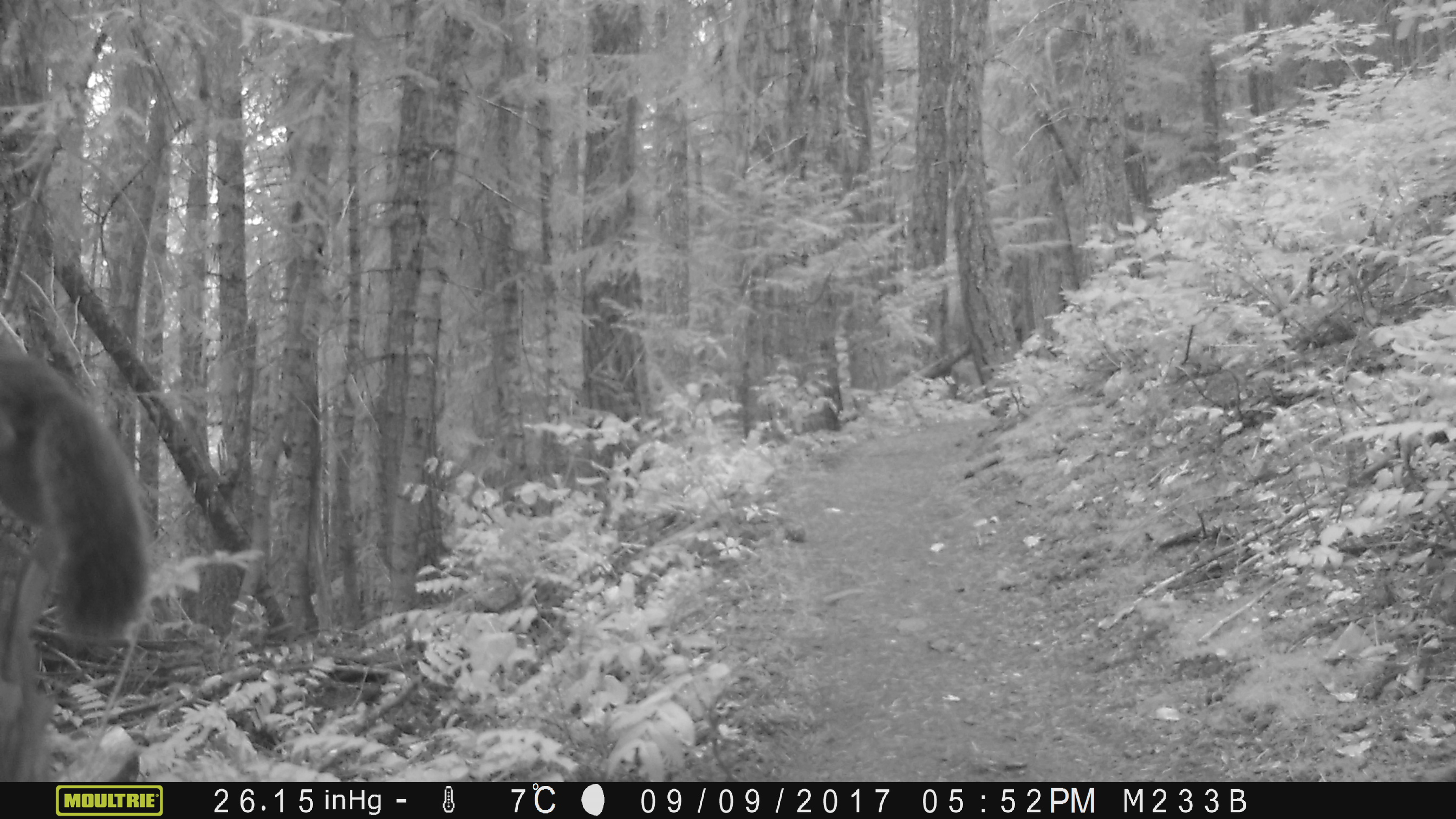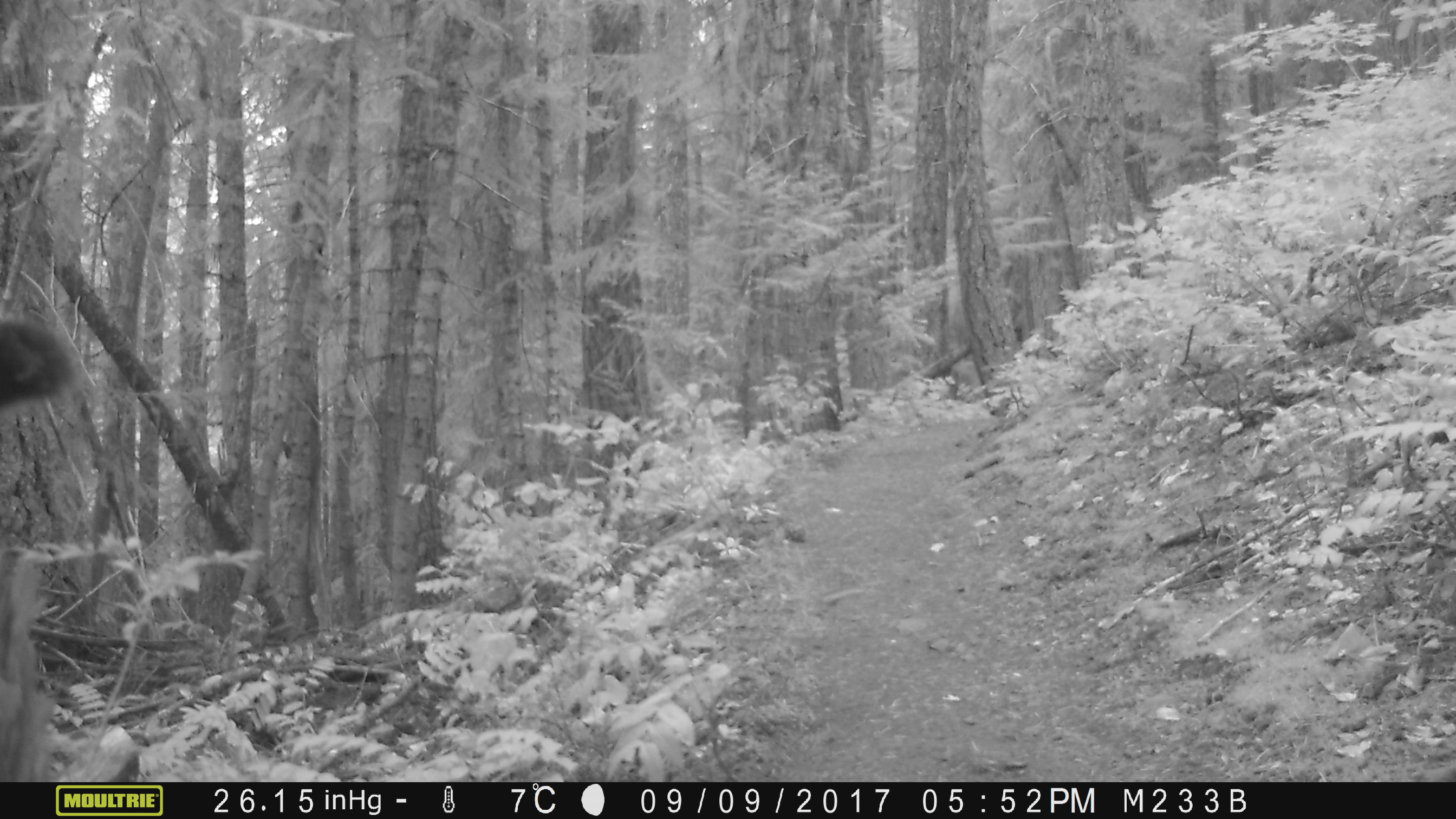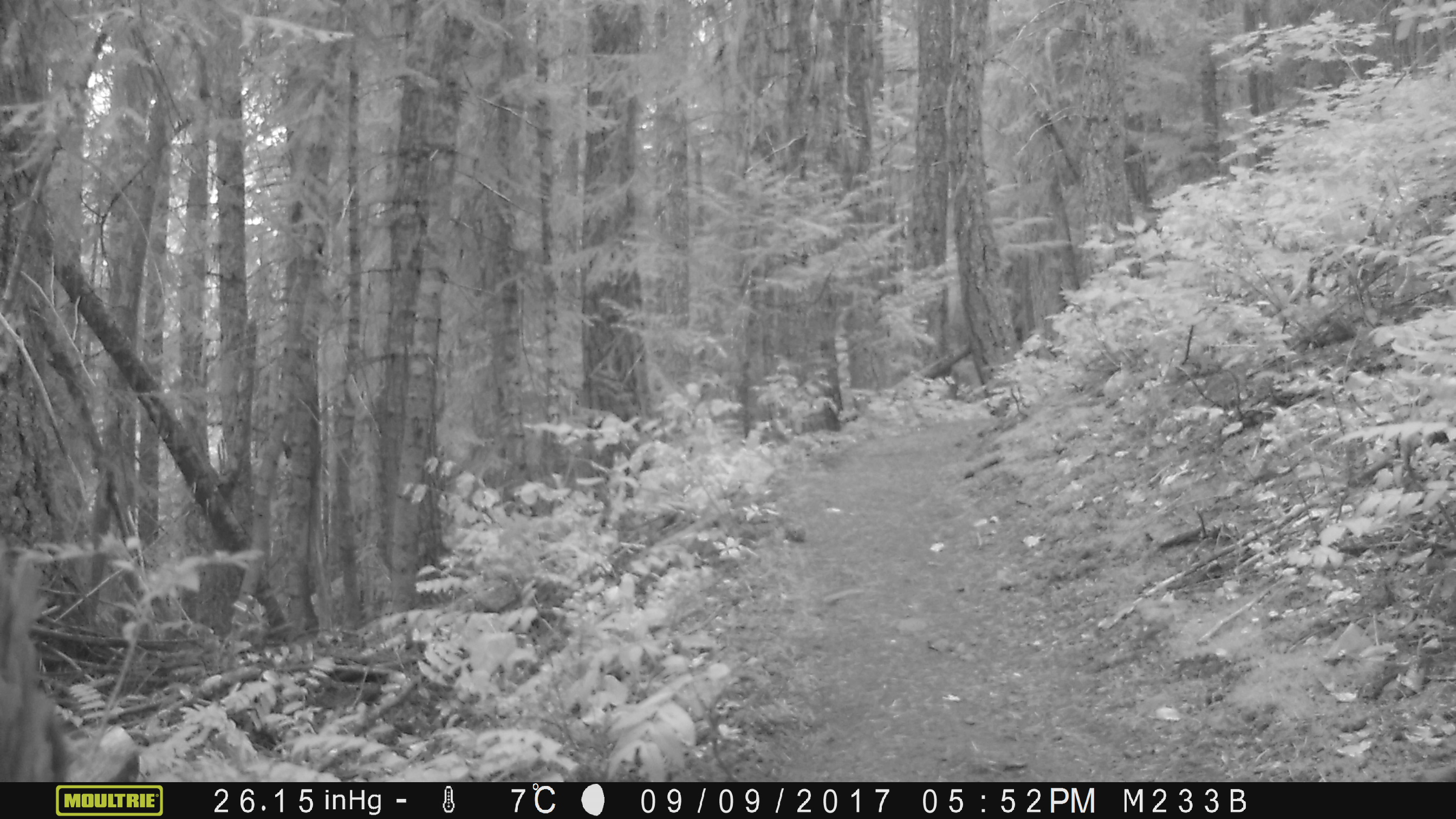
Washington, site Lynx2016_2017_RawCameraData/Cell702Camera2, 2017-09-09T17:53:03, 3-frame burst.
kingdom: Animalia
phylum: Chordata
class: Mammalia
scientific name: Mammalia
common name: small mammal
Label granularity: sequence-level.